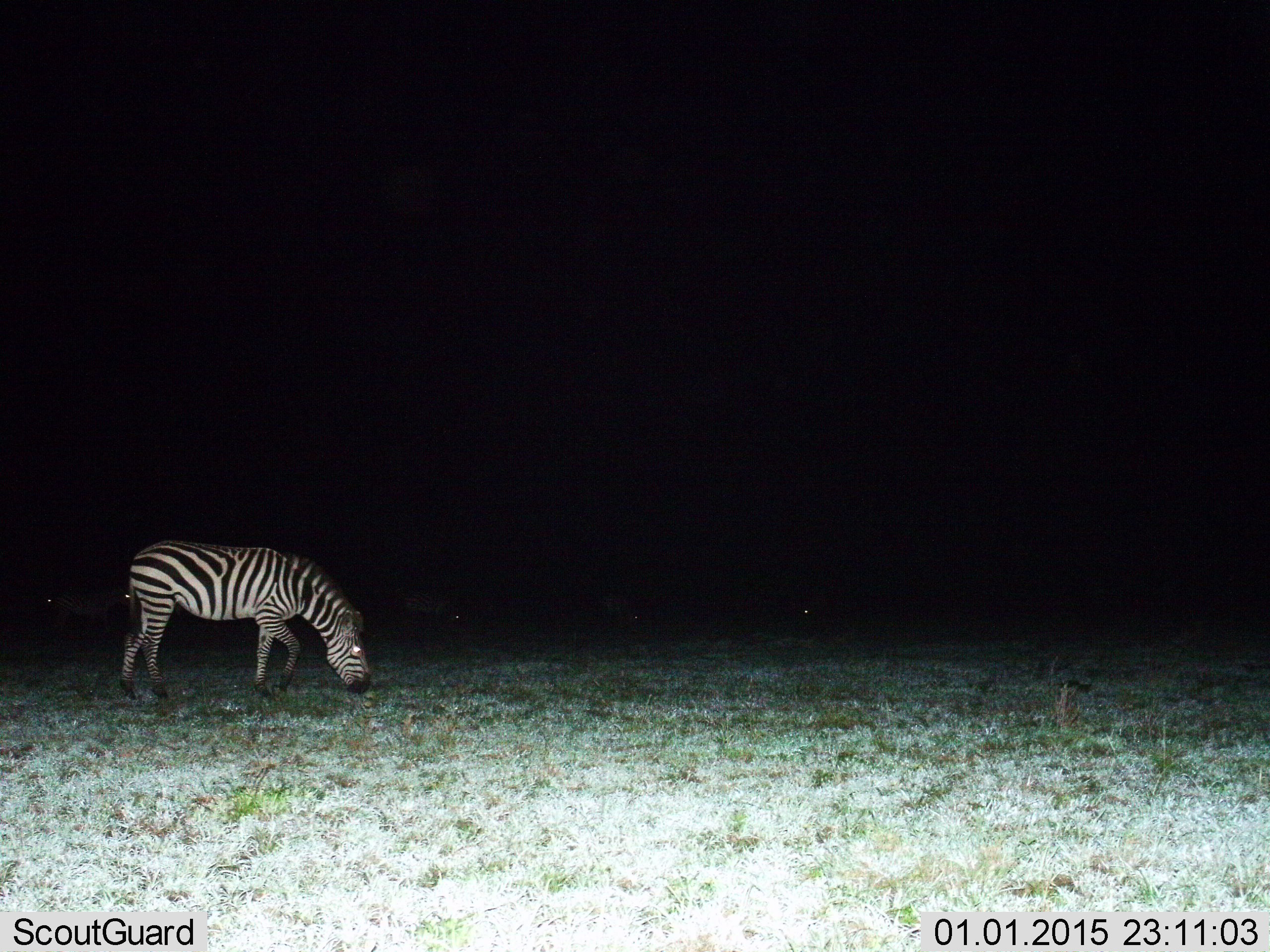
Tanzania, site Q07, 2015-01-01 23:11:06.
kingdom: Animalia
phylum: Chordata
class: Mammalia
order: Perissodactyla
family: Equidae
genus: Equus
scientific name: Equus quagga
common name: plains zebra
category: zebra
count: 1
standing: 0%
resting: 0%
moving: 10%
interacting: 0%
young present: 0%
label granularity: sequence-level